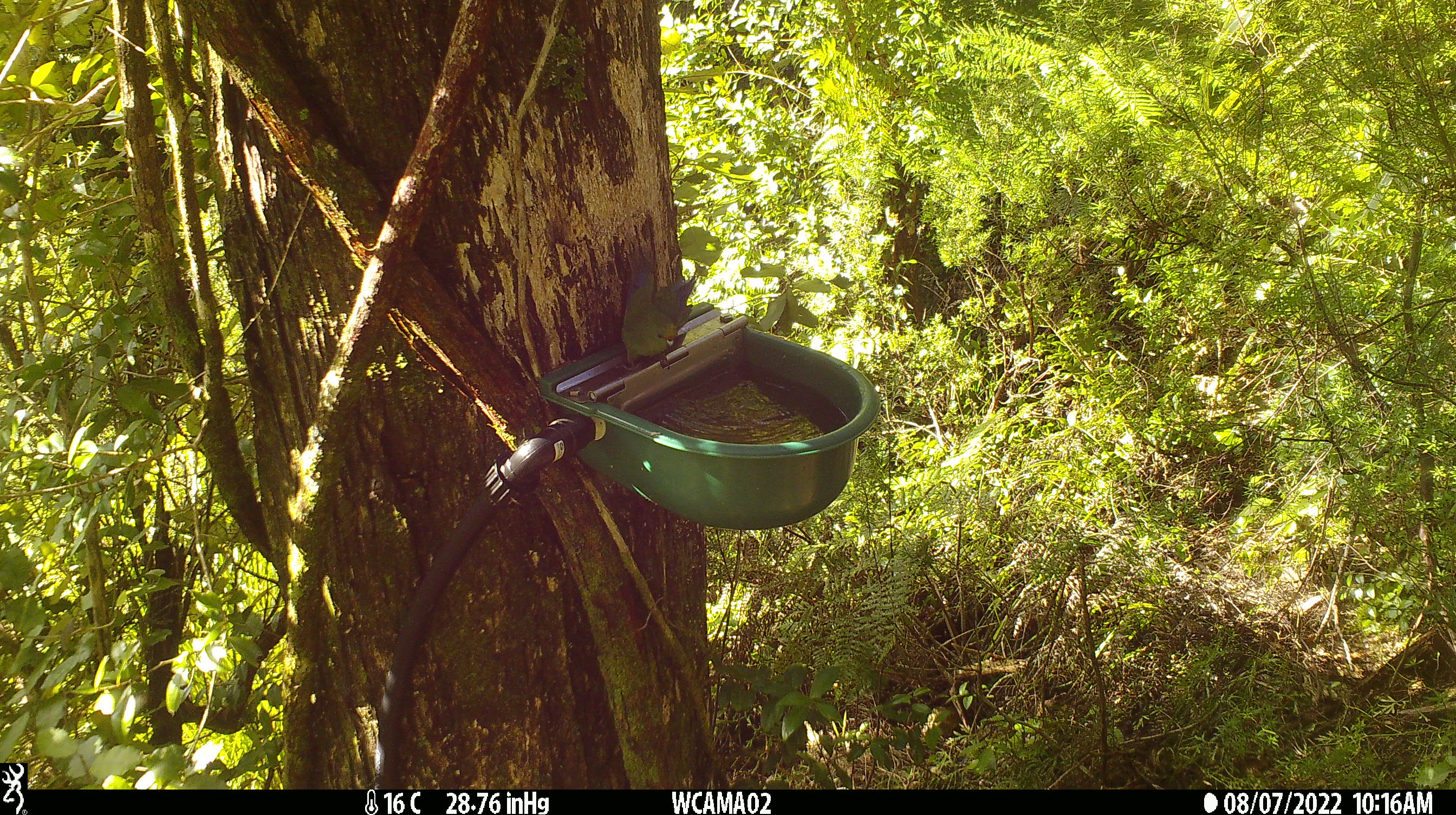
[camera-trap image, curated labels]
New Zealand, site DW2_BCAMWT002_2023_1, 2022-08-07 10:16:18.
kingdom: Animalia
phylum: Chordata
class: Aves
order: Psittaciformes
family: Psittaculidae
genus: Cyanoramphus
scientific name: Cyanoramphus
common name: parakeet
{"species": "parakeet (Cyanoramphus)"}